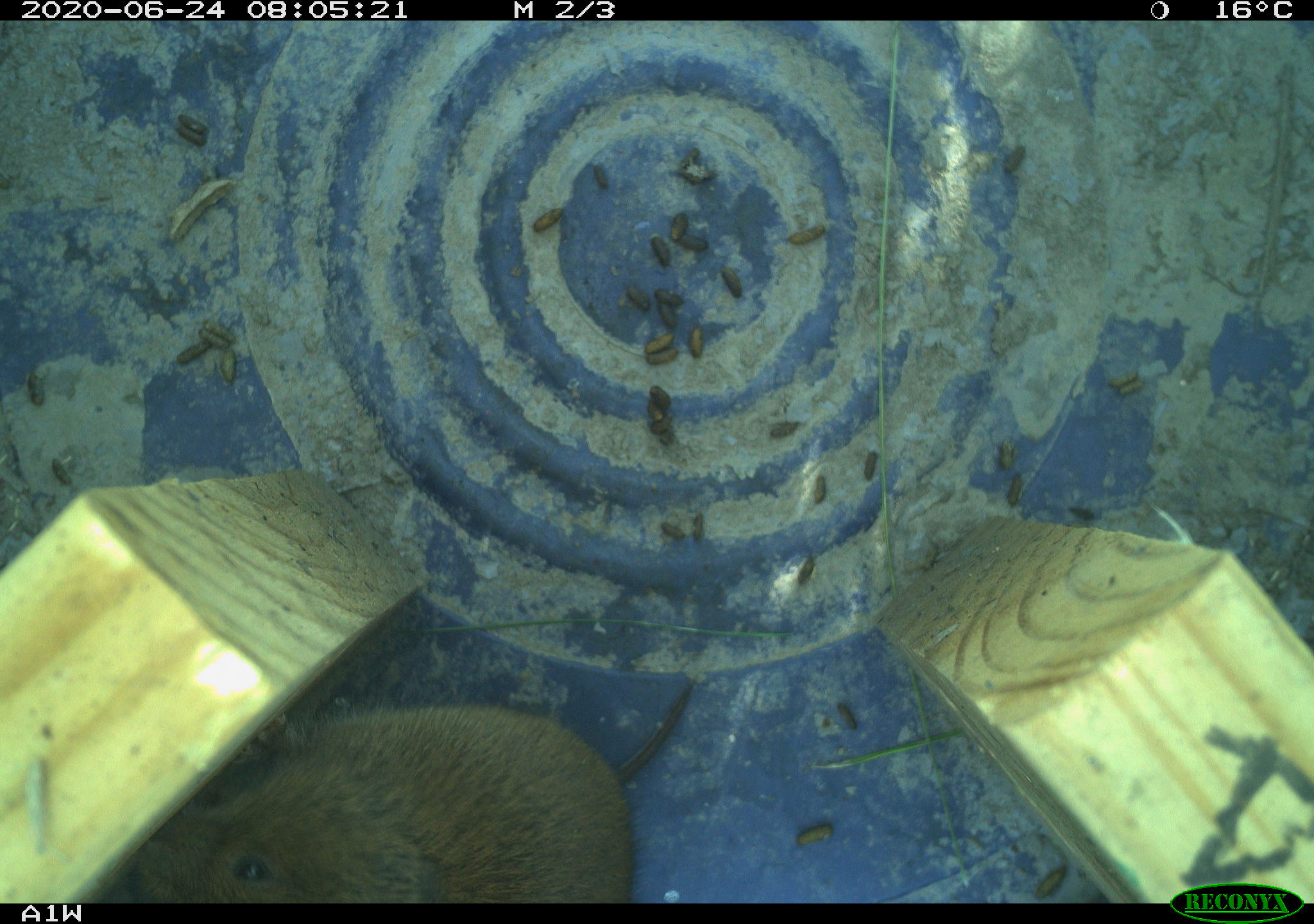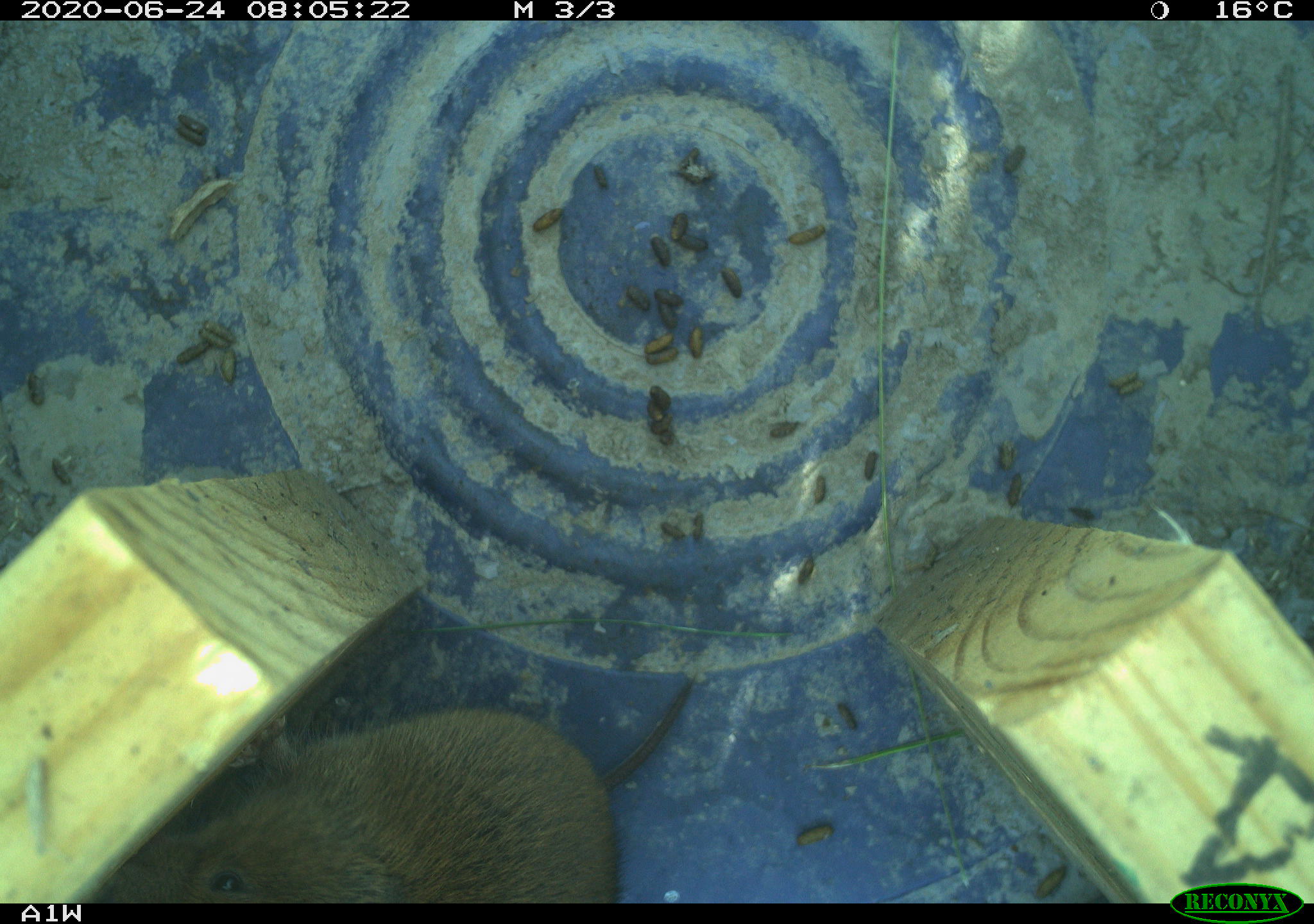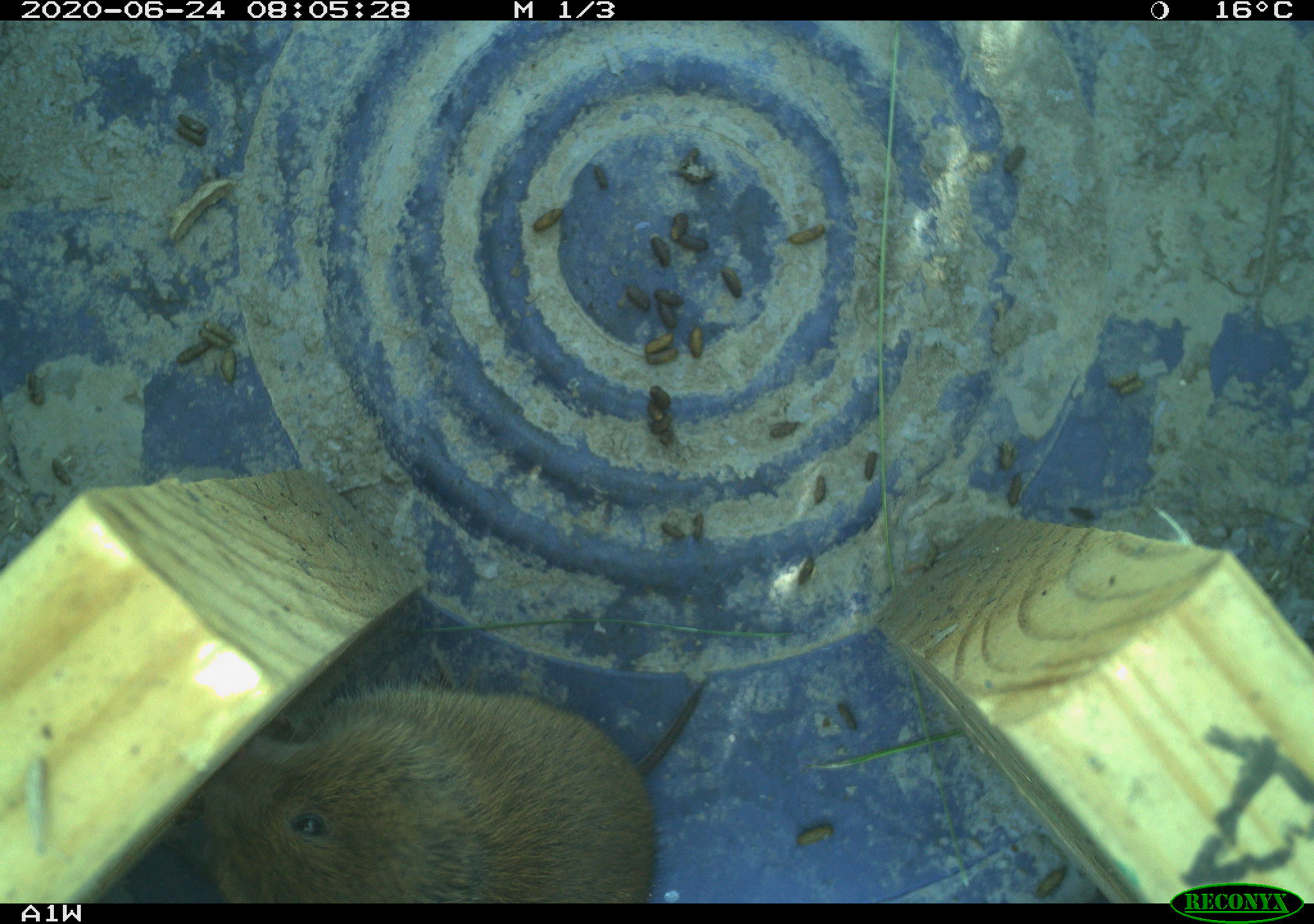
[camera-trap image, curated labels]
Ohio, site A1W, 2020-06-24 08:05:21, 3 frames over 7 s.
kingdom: Animalia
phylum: Chordata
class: Mammalia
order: Rodentia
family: Cricetidae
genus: Microtus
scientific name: Microtus pennsylvanicus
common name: meadow vole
Meadow vole (Microtus pennsylvanicus).